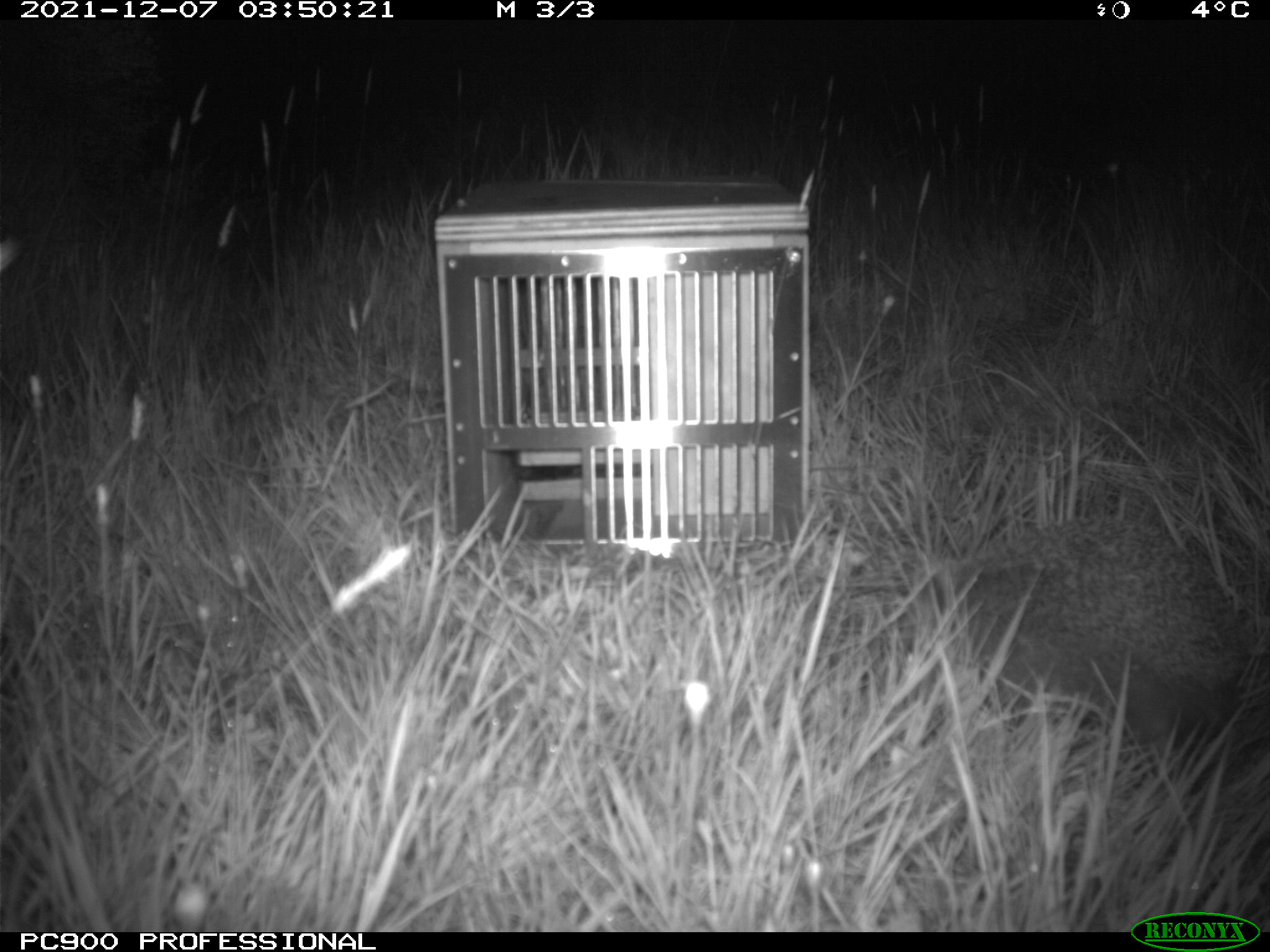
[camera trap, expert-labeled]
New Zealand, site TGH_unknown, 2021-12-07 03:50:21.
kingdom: Animalia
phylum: Chordata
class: Mammalia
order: Eulipotyphla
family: Erinaceidae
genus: Erinaceus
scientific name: Erinaceus europaeus europaeus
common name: european hedgehog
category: hedgehog